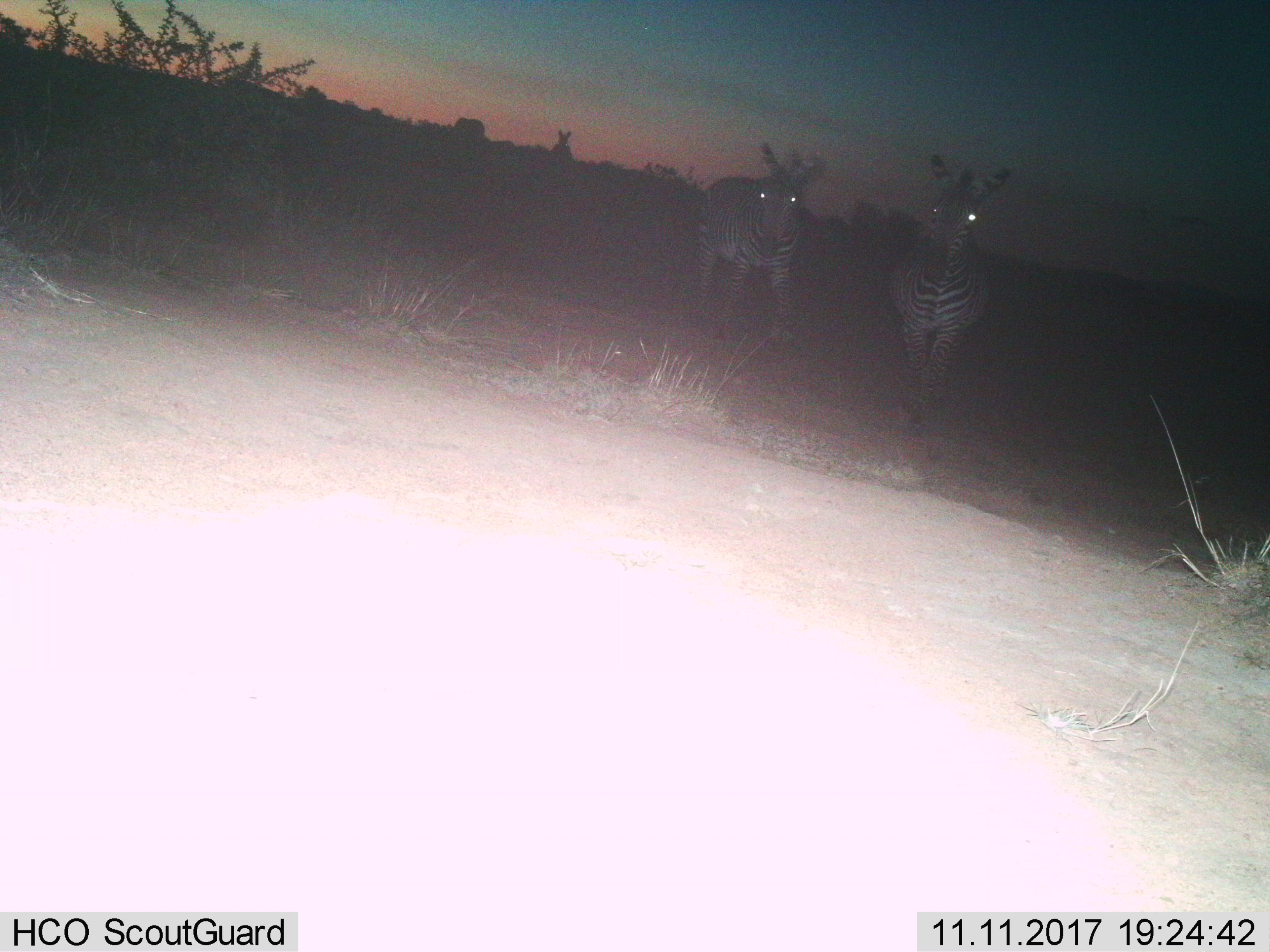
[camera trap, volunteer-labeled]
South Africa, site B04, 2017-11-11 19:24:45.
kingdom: Animalia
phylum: Chordata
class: Mammalia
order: Perissodactyla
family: Equidae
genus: Equus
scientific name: Equus zebra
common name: mountain zebra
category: zebramountain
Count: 3.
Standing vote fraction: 75%.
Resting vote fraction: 0%.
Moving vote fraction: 38%.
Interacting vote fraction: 12%.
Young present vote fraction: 0%.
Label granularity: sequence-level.